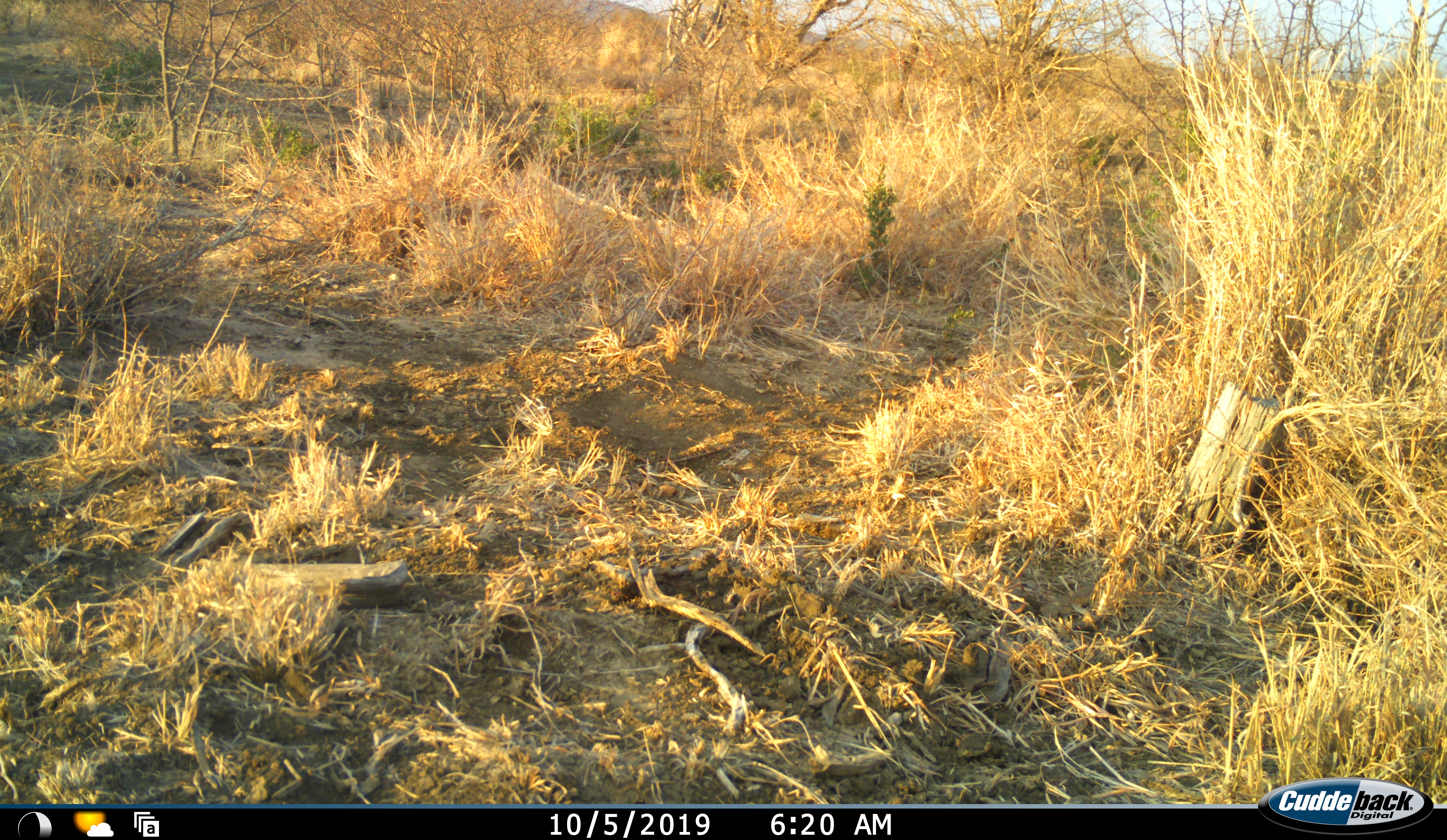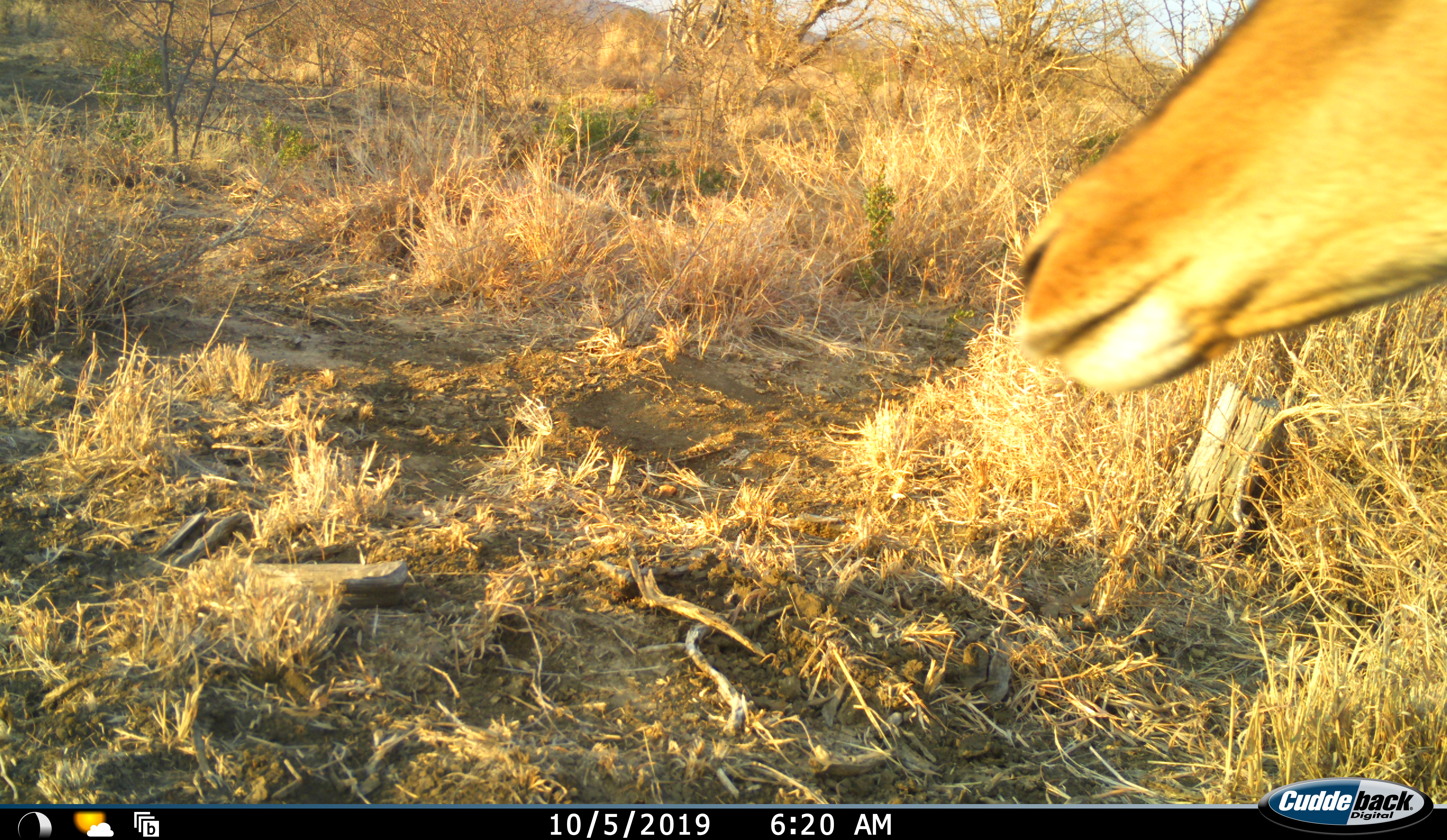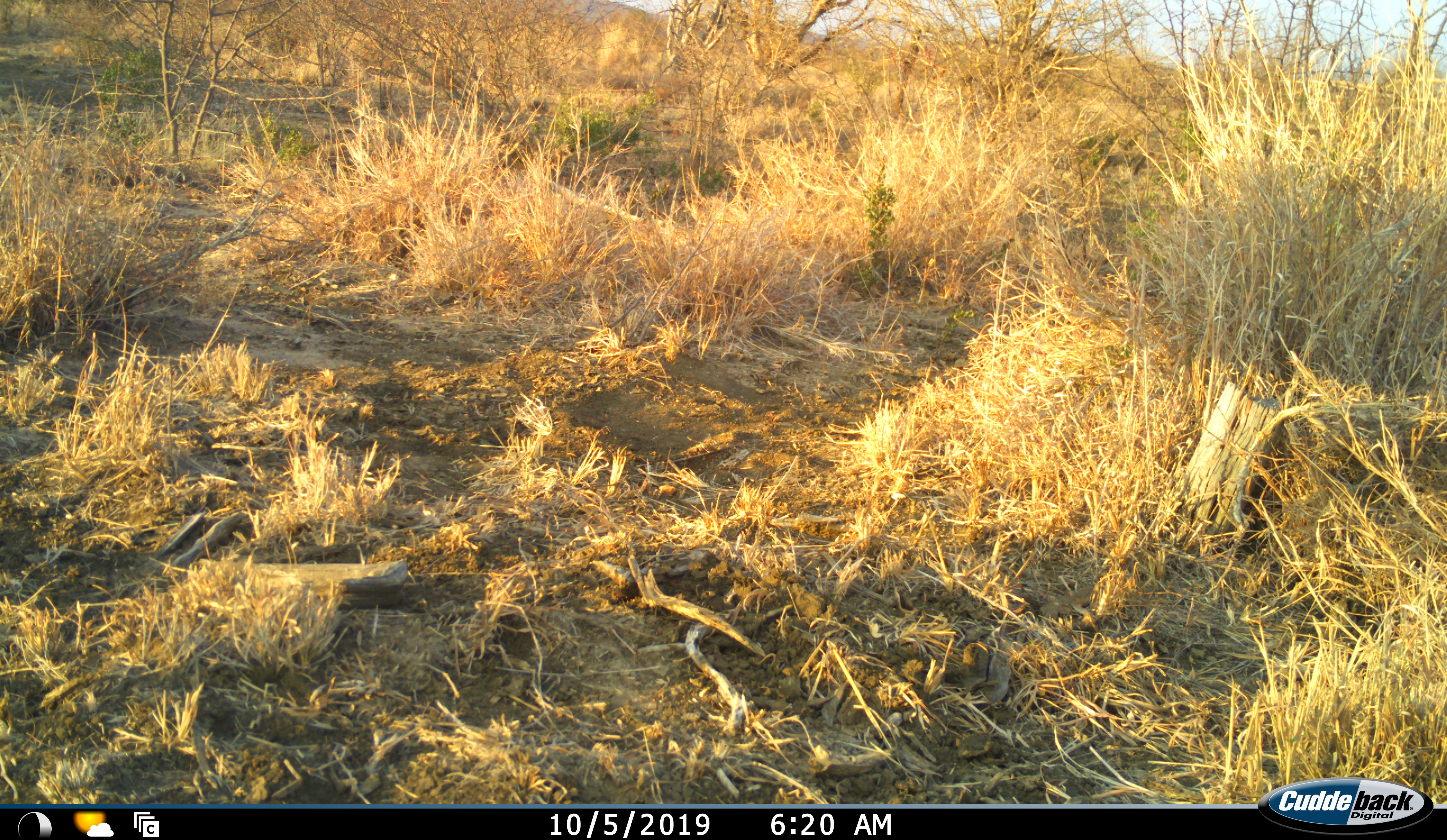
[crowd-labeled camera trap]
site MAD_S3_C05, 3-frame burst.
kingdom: Animalia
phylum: Chordata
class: Mammalia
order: Artiodactyla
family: Bovidae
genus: Aepyceros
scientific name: Aepyceros melampus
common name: impala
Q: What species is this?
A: Impala (Aepyceros melampus).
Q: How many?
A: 1.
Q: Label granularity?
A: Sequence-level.